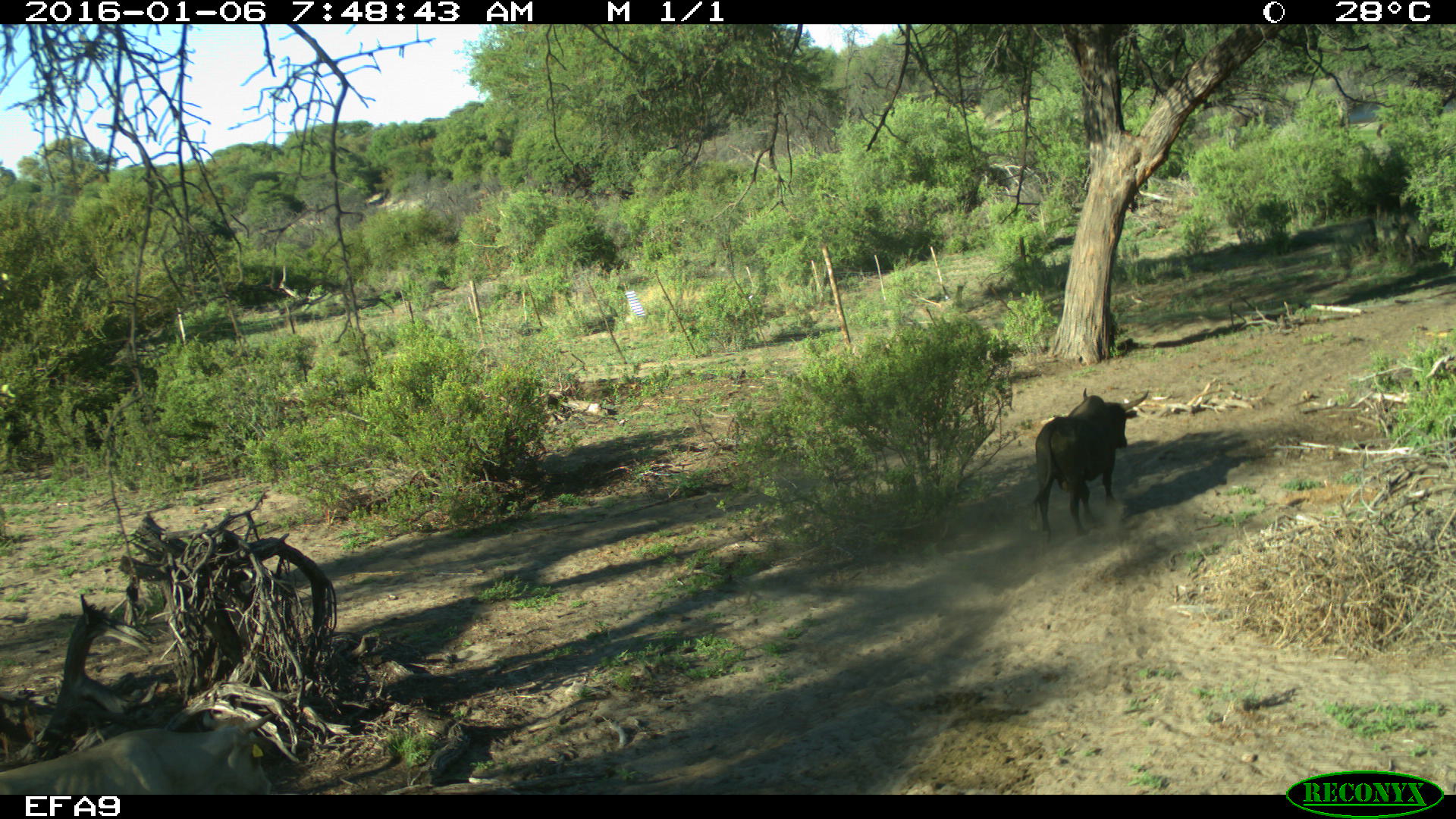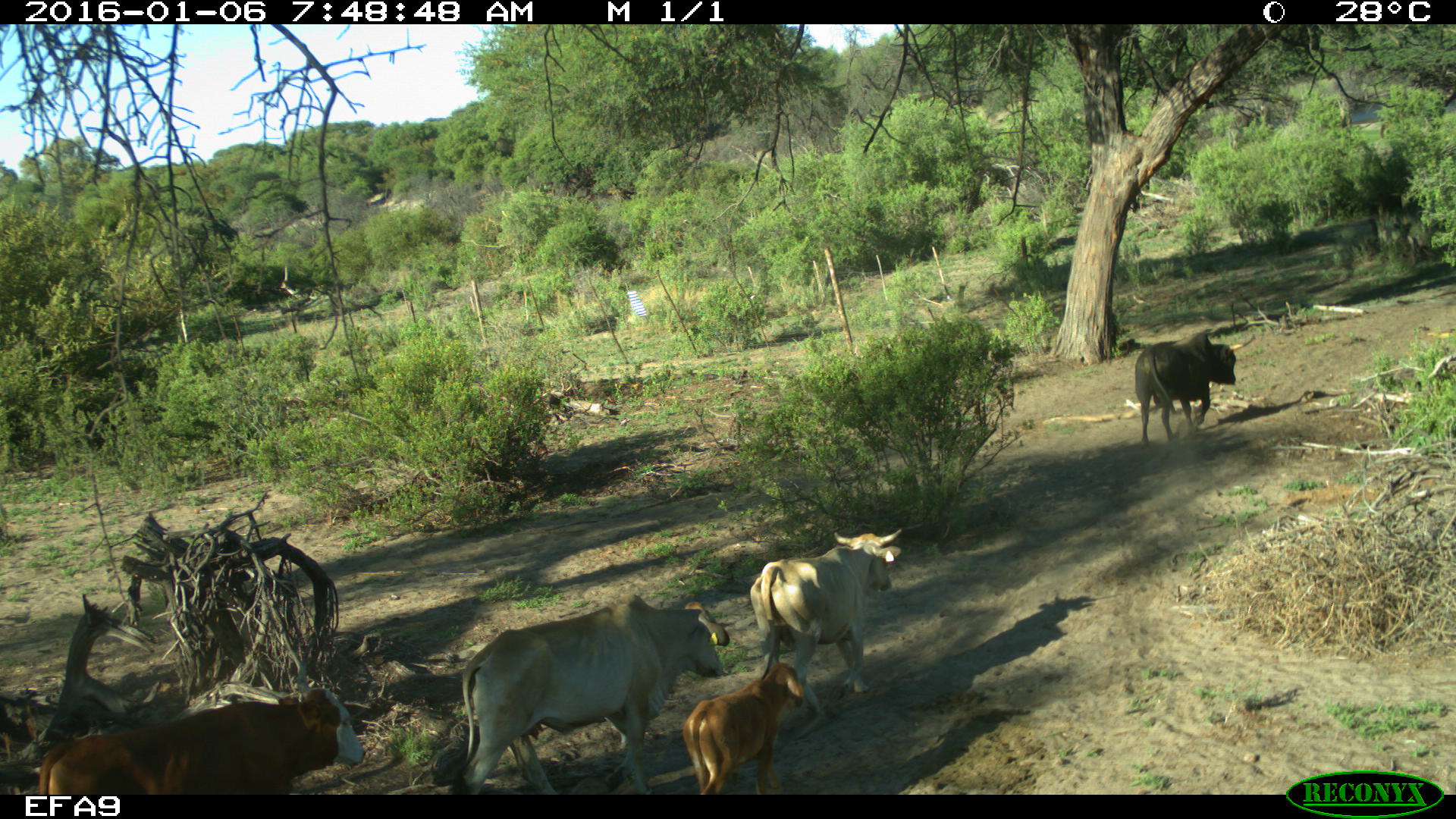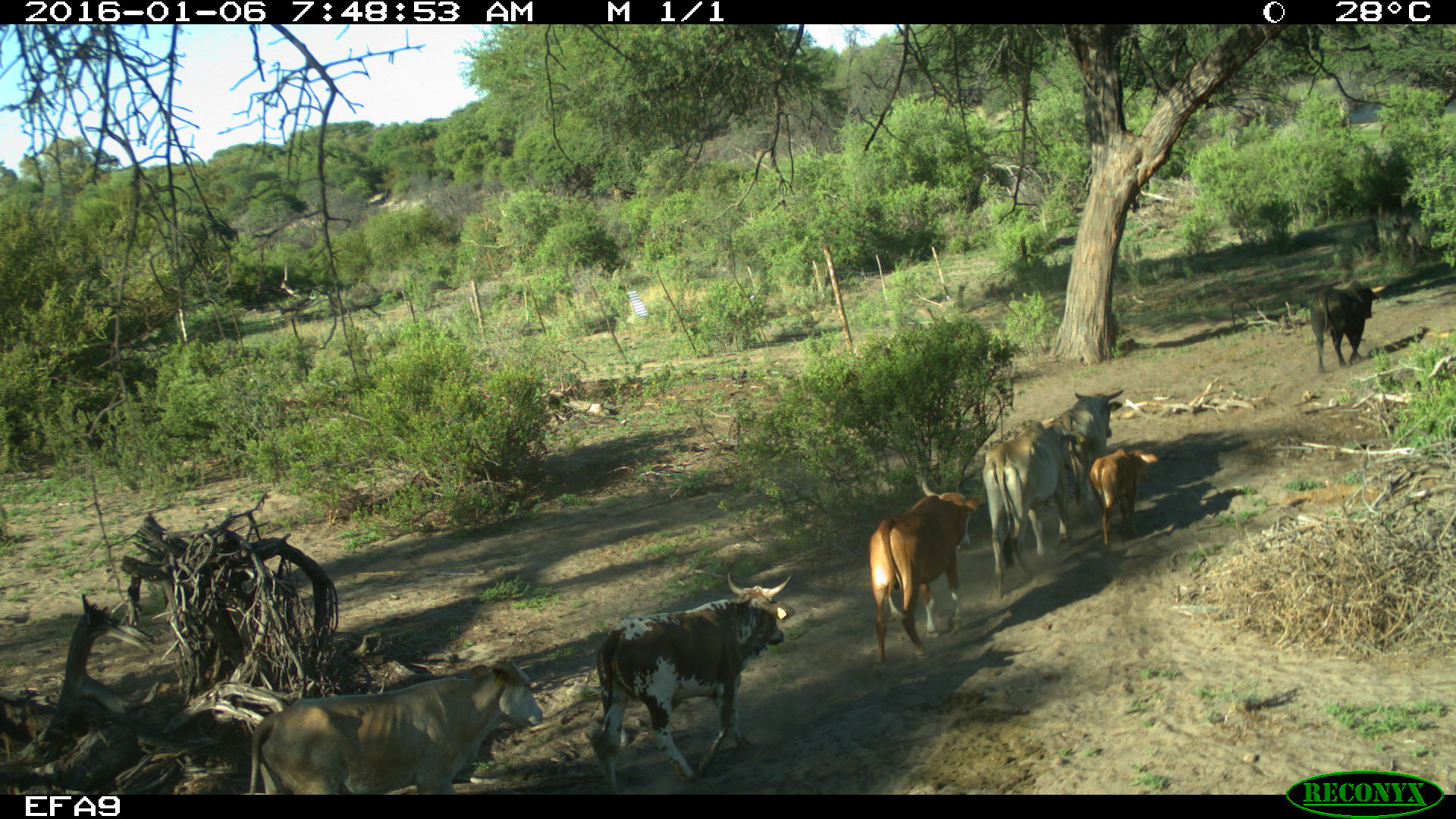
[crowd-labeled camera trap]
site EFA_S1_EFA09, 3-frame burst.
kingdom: Animalia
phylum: Chordata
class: Mammalia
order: Artiodactyla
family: Bovidae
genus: Bos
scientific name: Bos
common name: cattle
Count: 10.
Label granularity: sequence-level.